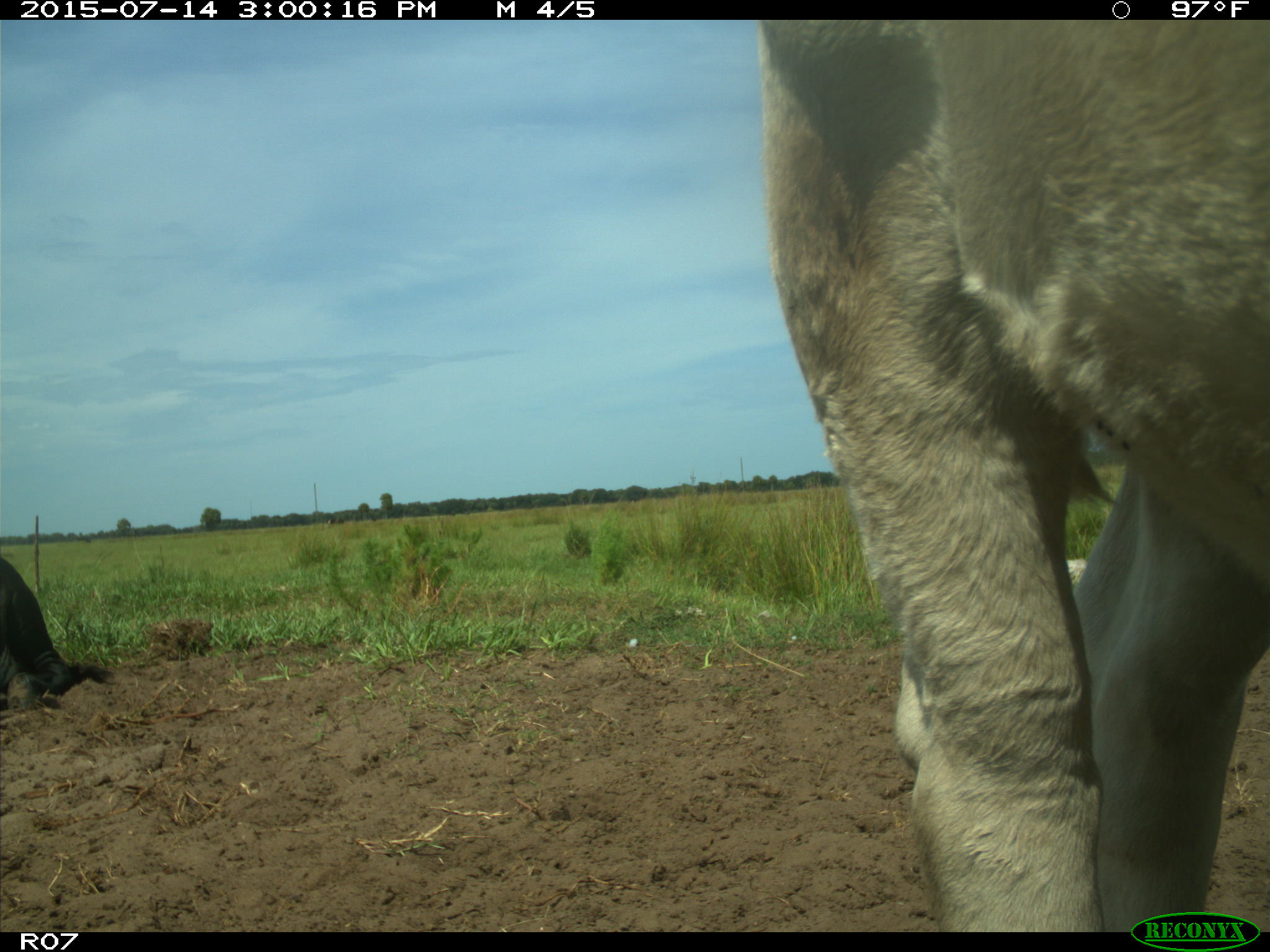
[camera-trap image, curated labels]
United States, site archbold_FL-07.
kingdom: Animalia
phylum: Chordata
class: Mammalia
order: Artiodactyla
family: Bovidae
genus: Bos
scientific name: Bos taurus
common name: domestic cow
Bos taurus (domestic cow).